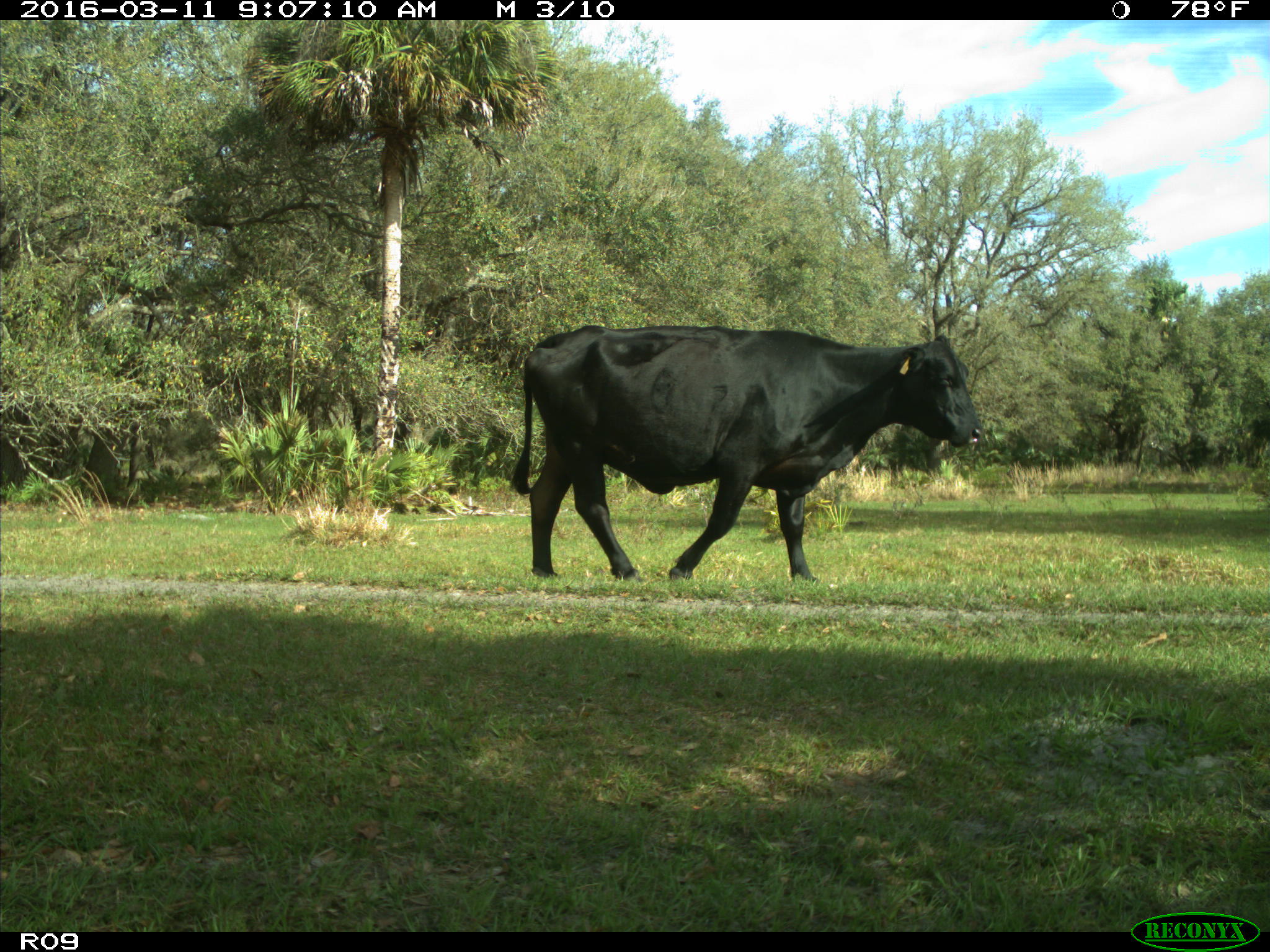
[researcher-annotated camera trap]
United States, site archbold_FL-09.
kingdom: Animalia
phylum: Chordata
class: Mammalia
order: Artiodactyla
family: Bovidae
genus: Bos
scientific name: Bos taurus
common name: domestic cow